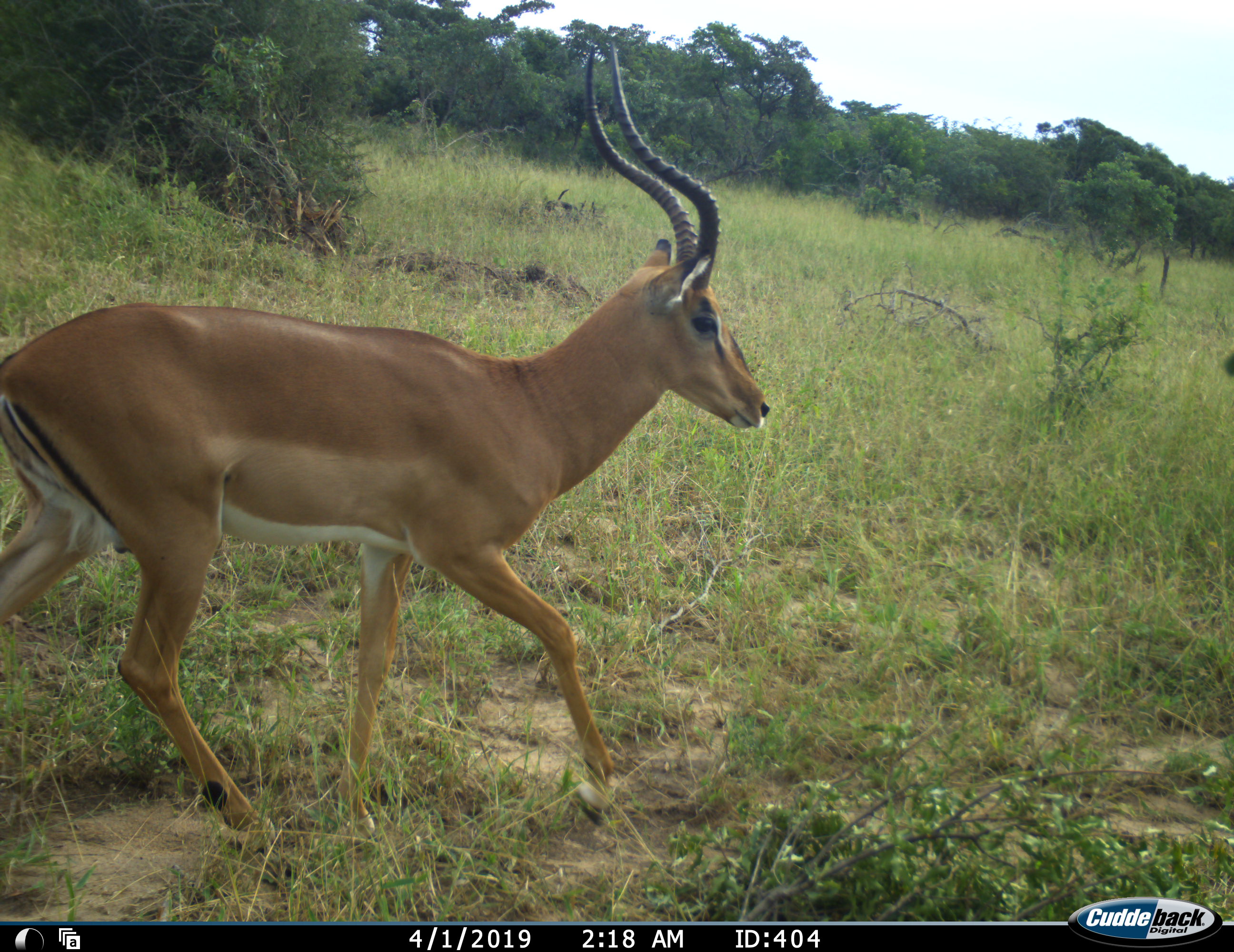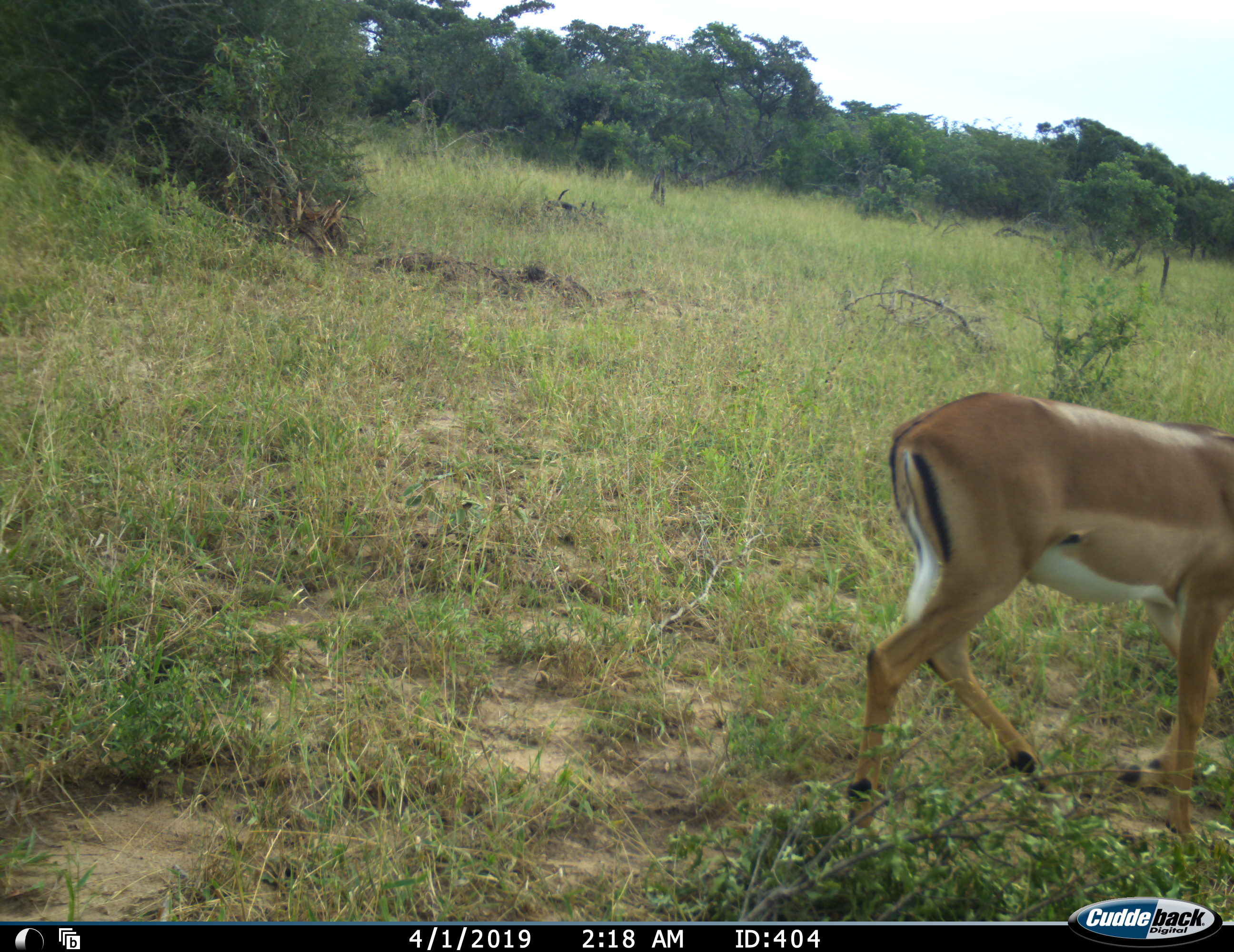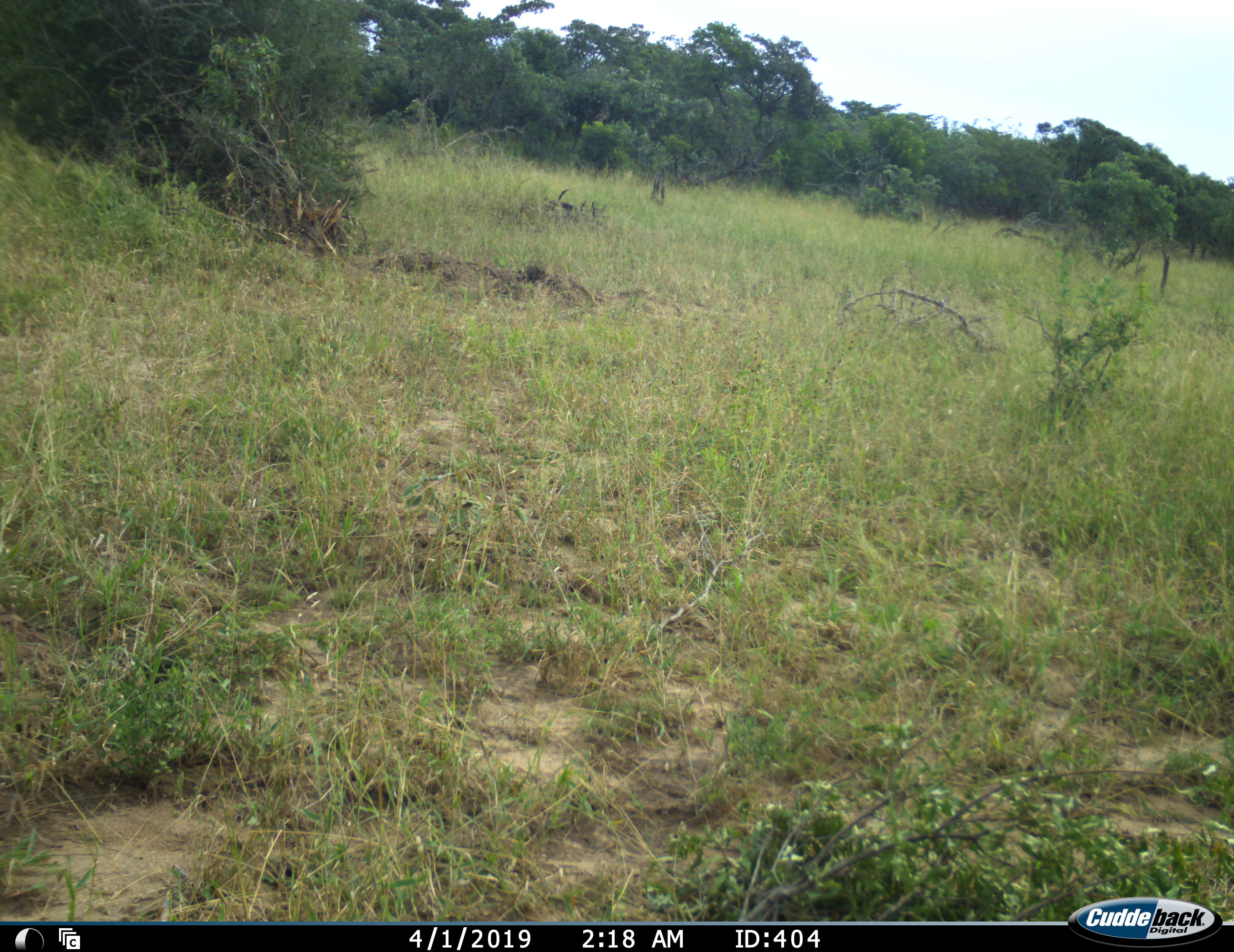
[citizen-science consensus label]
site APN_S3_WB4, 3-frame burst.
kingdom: Animalia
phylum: Chordata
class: Mammalia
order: Artiodactyla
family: Bovidae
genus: Aepyceros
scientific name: Aepyceros melampus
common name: impala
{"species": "impala (Aepyceros melampus)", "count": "1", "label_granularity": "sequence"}